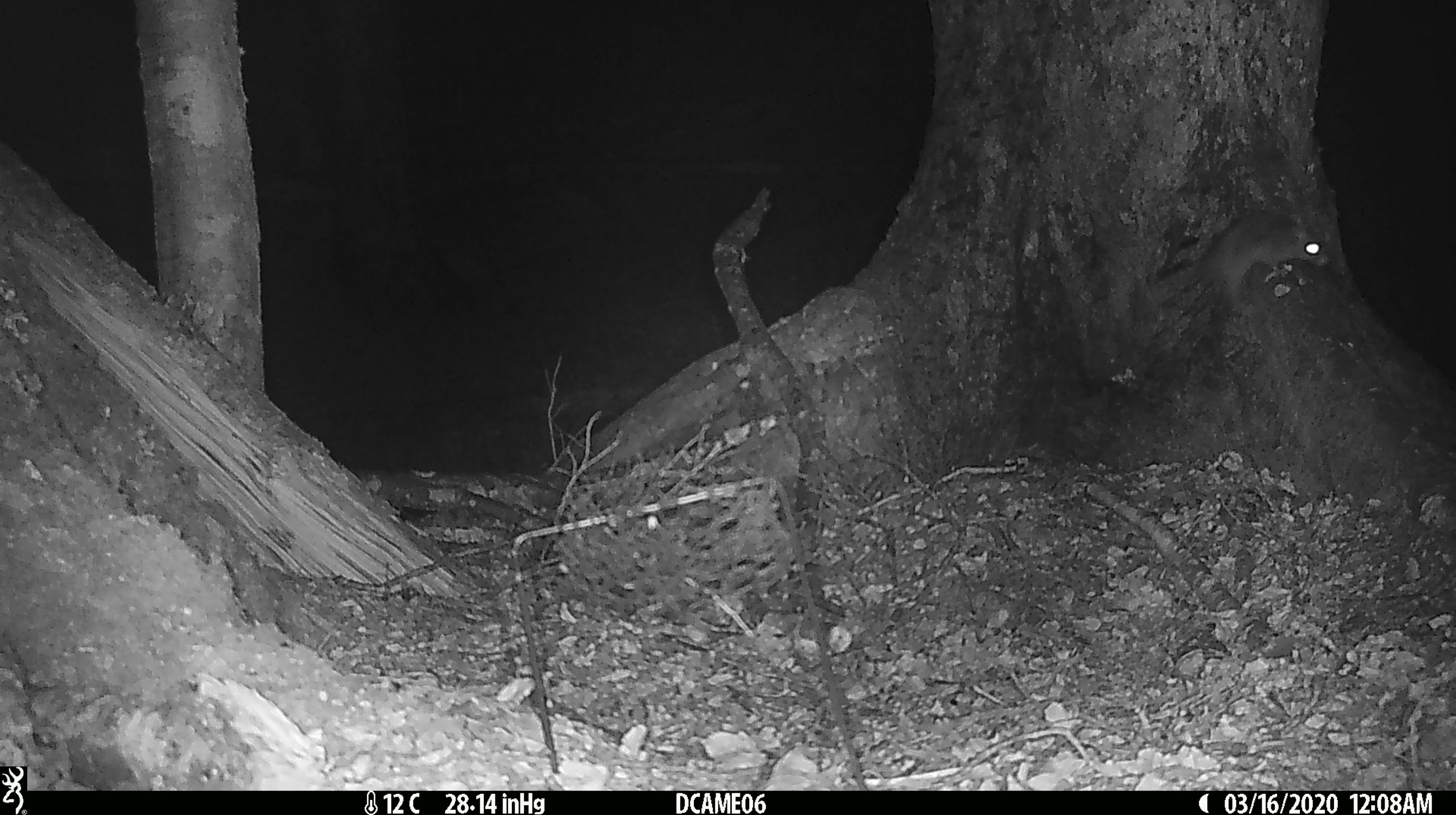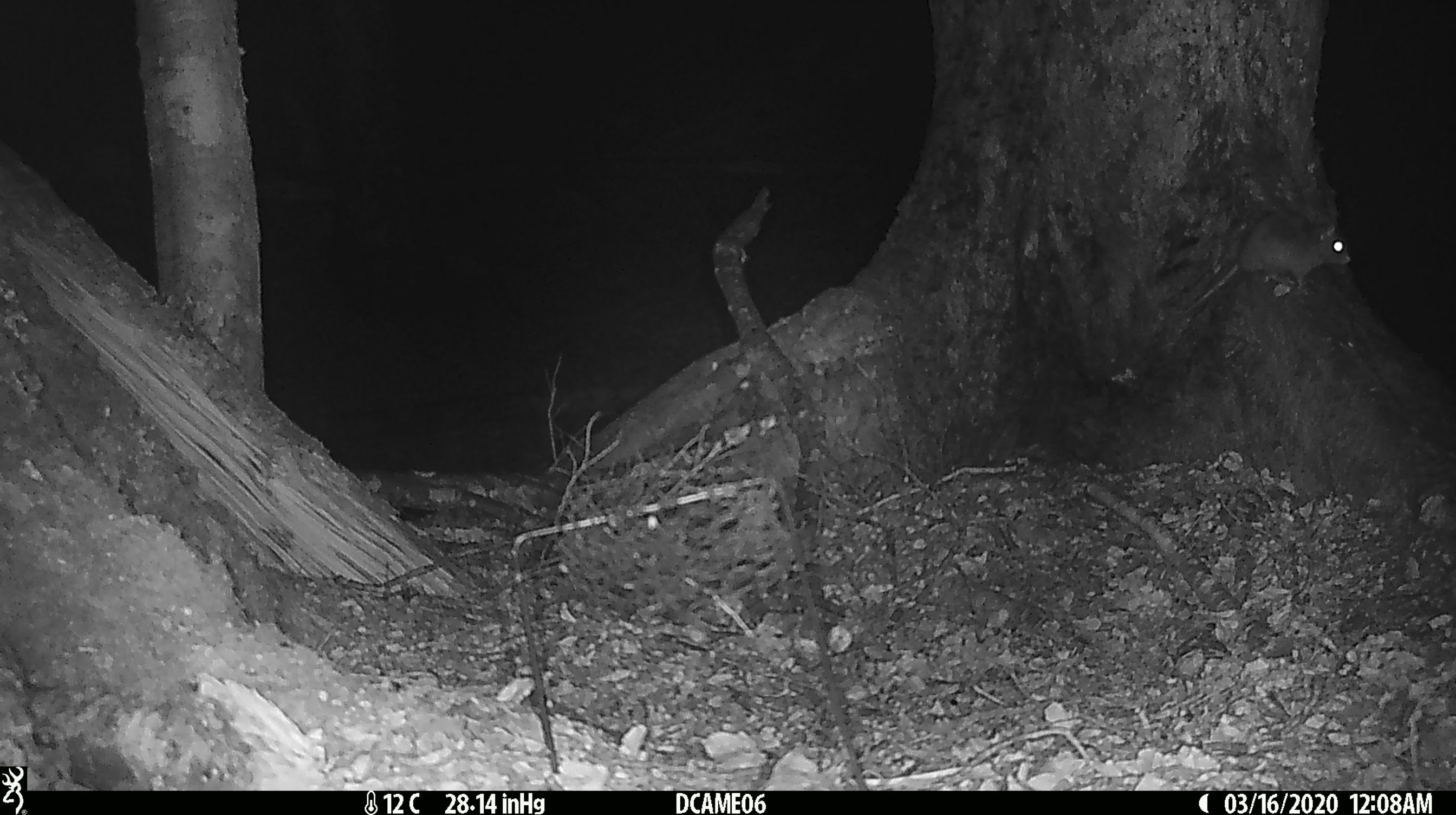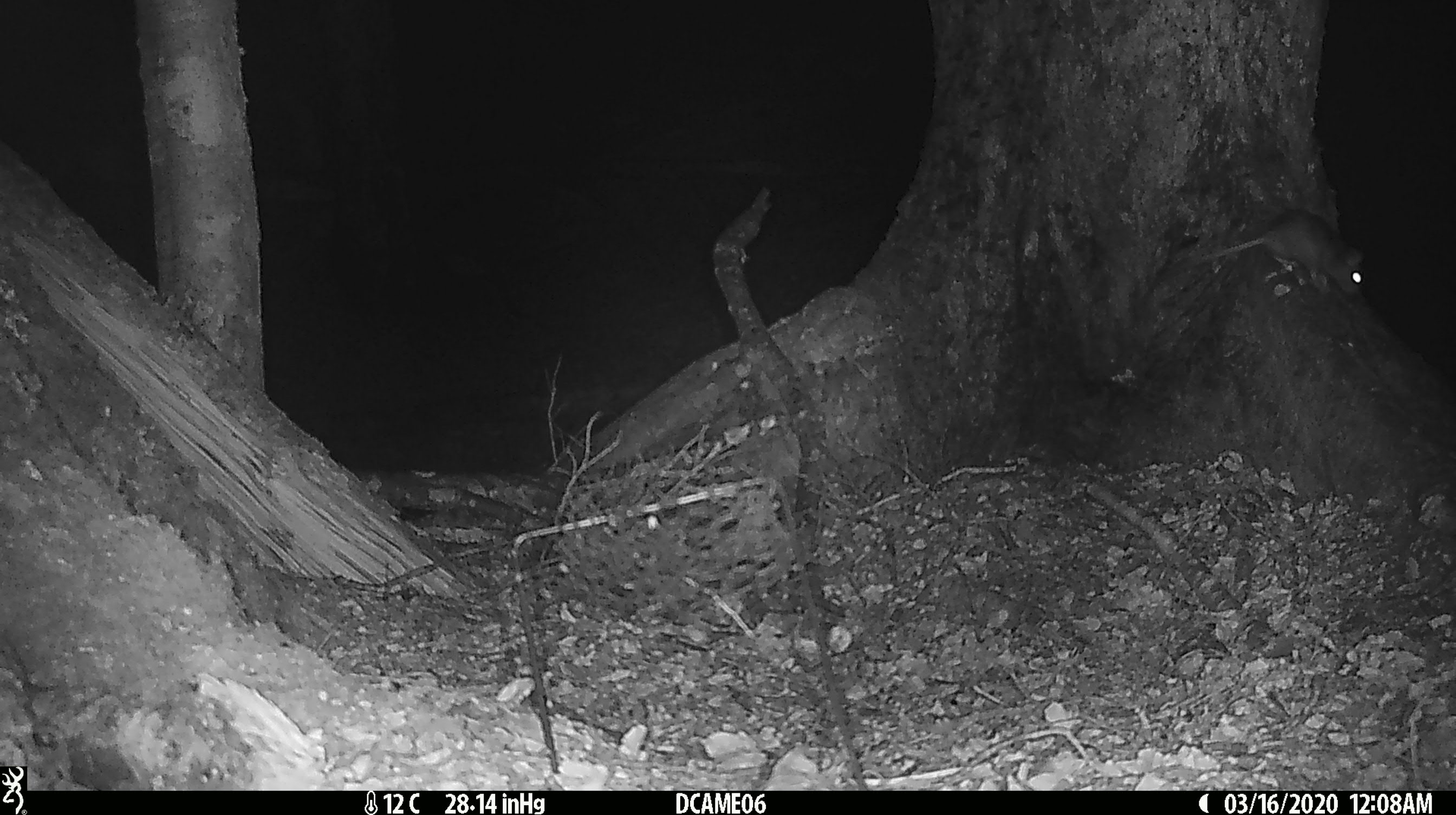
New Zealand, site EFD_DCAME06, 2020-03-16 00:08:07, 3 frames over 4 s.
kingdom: Animalia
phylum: Chordata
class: Mammalia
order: Rodentia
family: Muridae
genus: Rattus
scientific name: Rattus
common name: rat